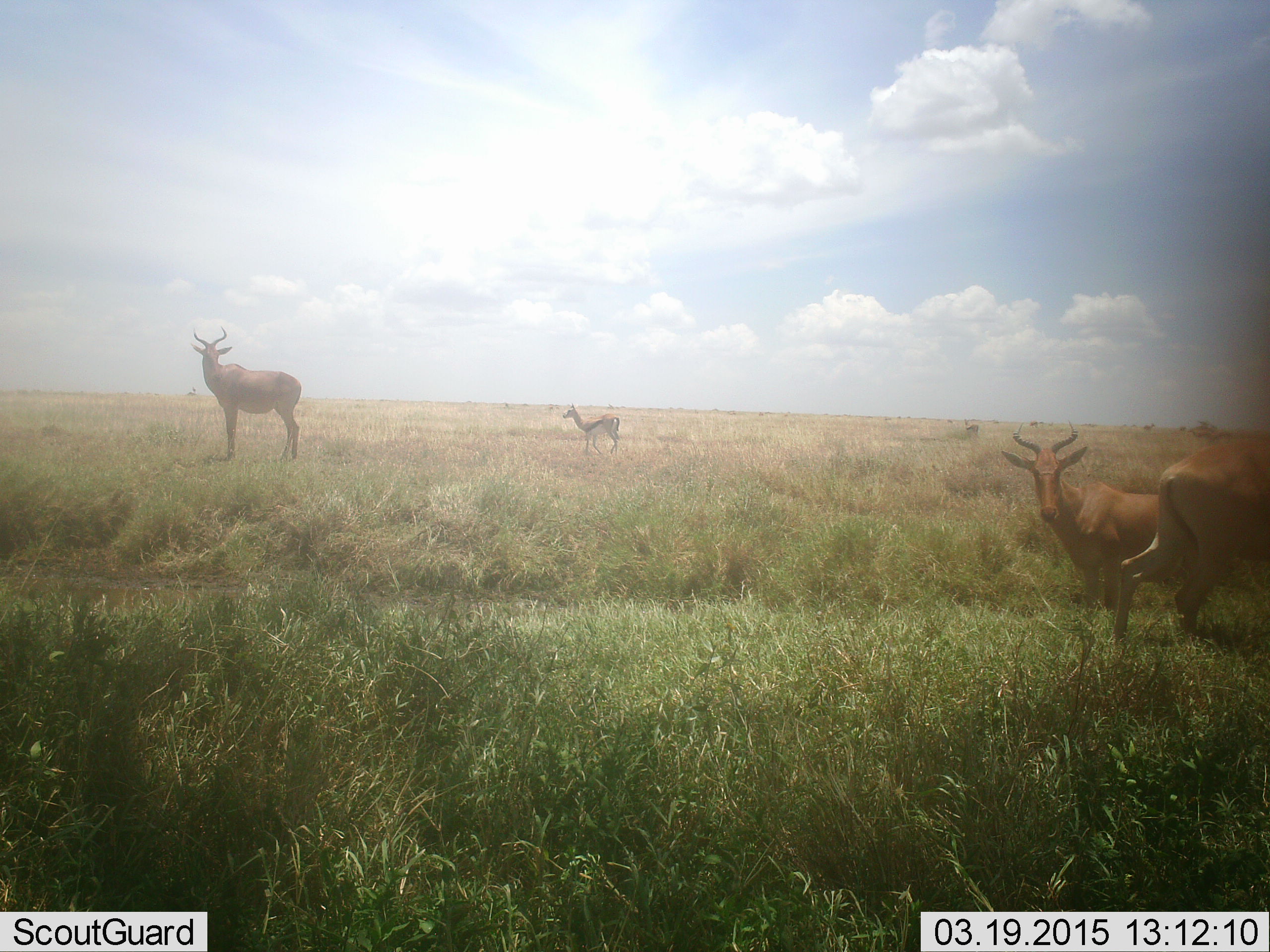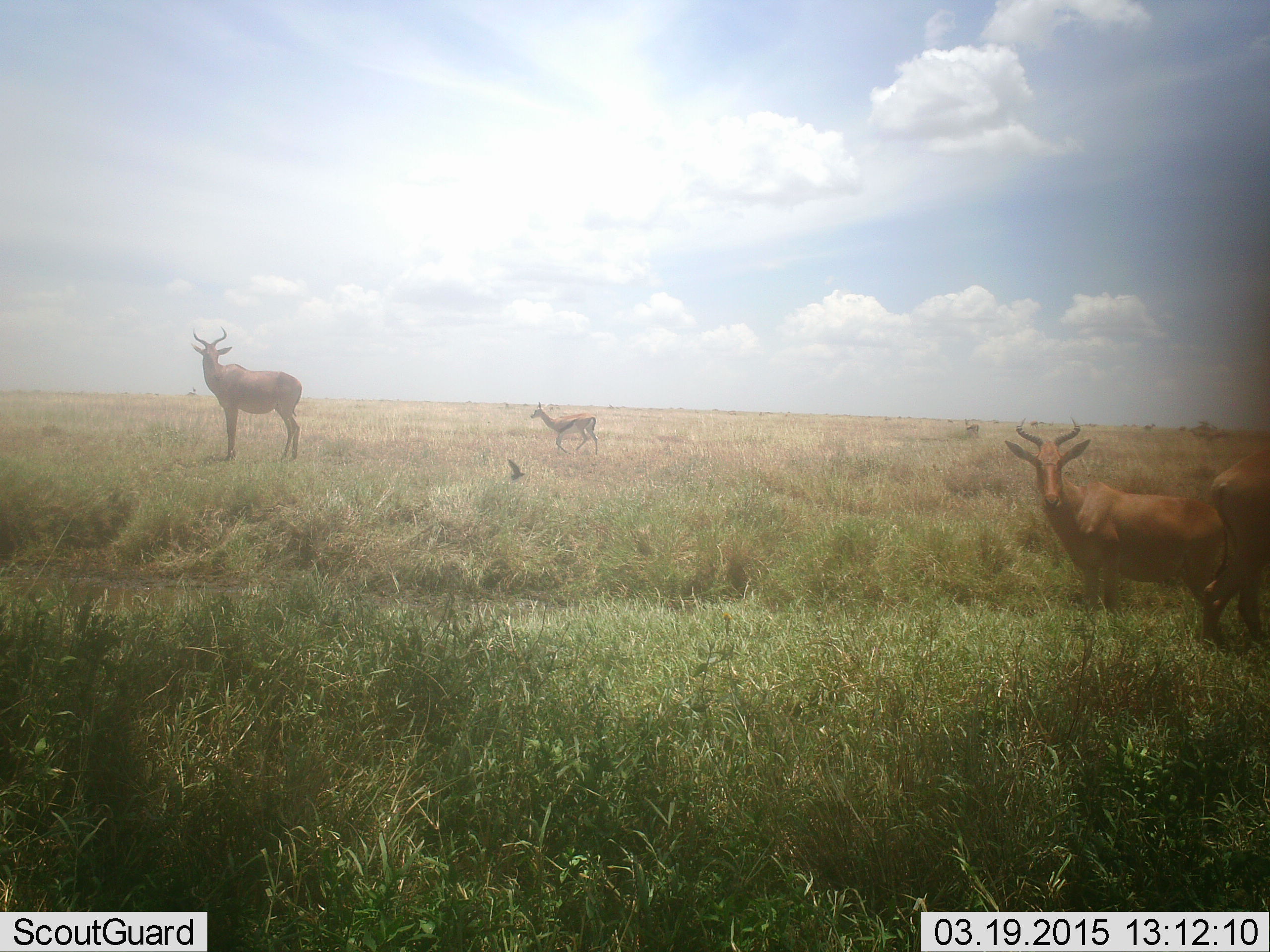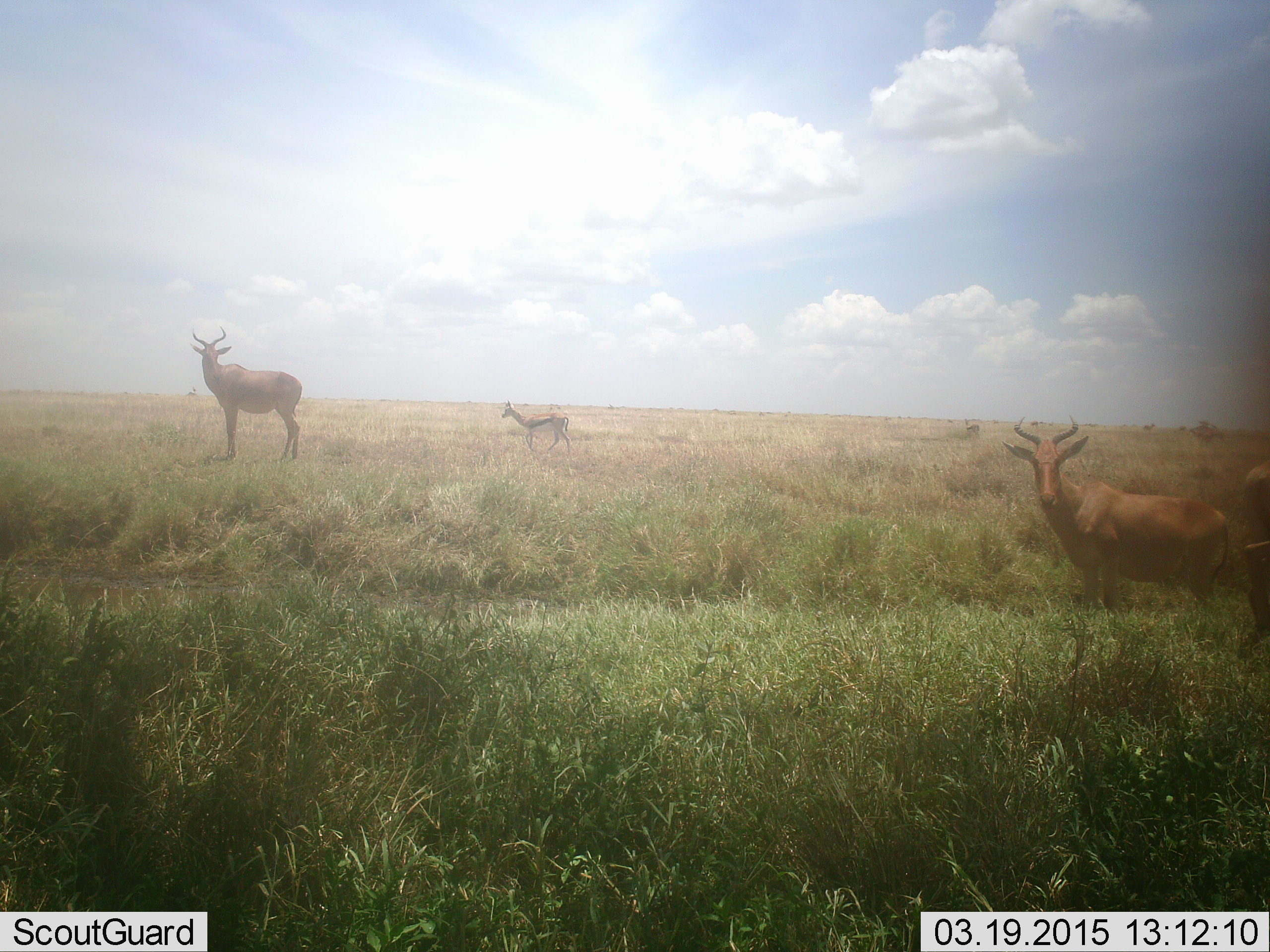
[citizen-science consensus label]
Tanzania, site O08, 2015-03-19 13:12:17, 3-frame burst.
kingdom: Animalia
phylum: Chordata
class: Mammalia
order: Artiodactyla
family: Bovidae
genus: Eudorcas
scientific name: Eudorcas thomsonii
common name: thomson's gazelle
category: gazellethomsons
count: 1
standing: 30%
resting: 0%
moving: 100%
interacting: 0%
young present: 0%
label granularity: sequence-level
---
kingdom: Animalia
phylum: Chordata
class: Mammalia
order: Artiodactyla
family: Bovidae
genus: Alcelaphus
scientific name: Alcelaphus buselaphus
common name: hartebeest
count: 3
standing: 100%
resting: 0%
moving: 47%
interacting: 0%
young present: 0%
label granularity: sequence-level